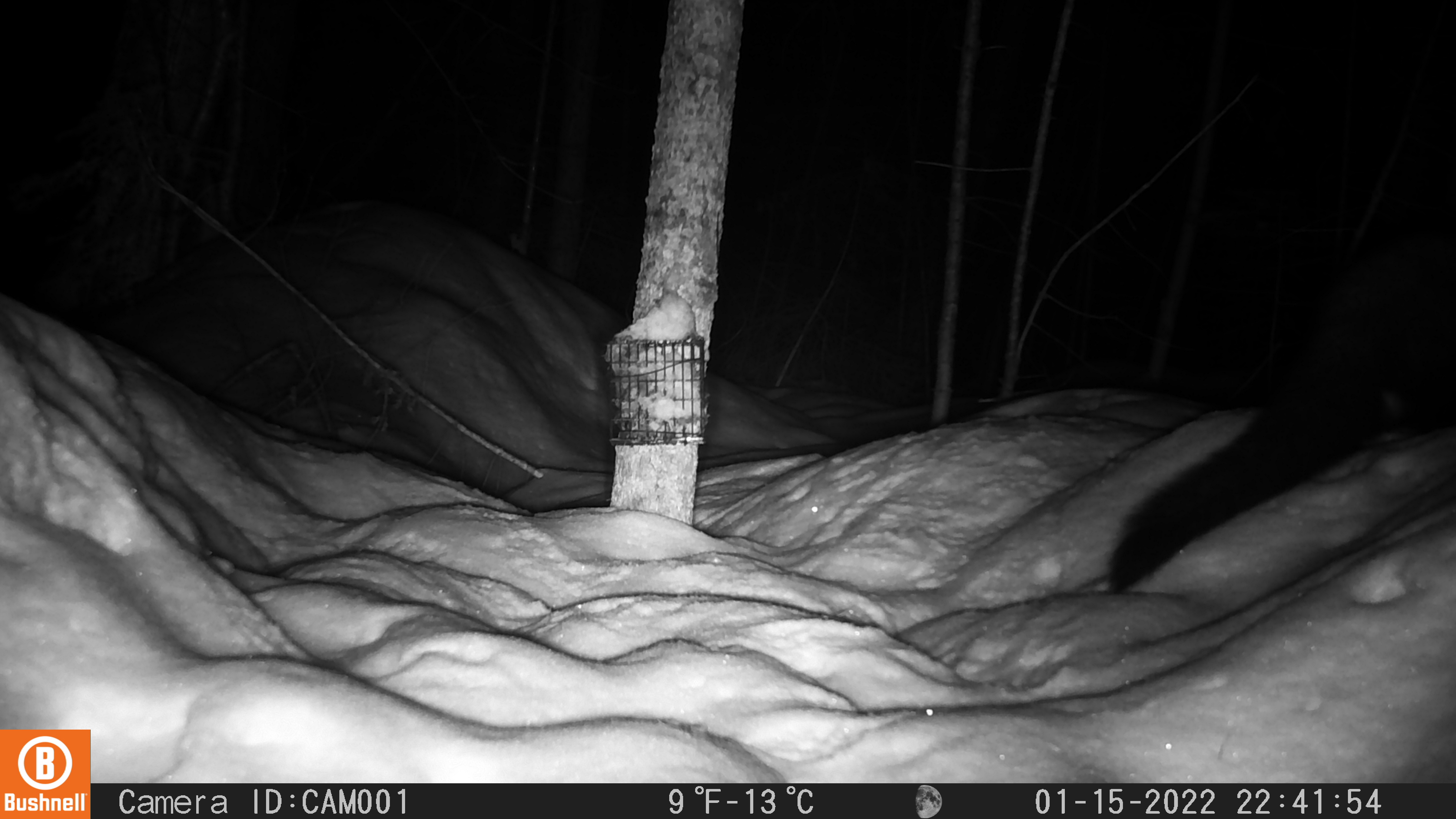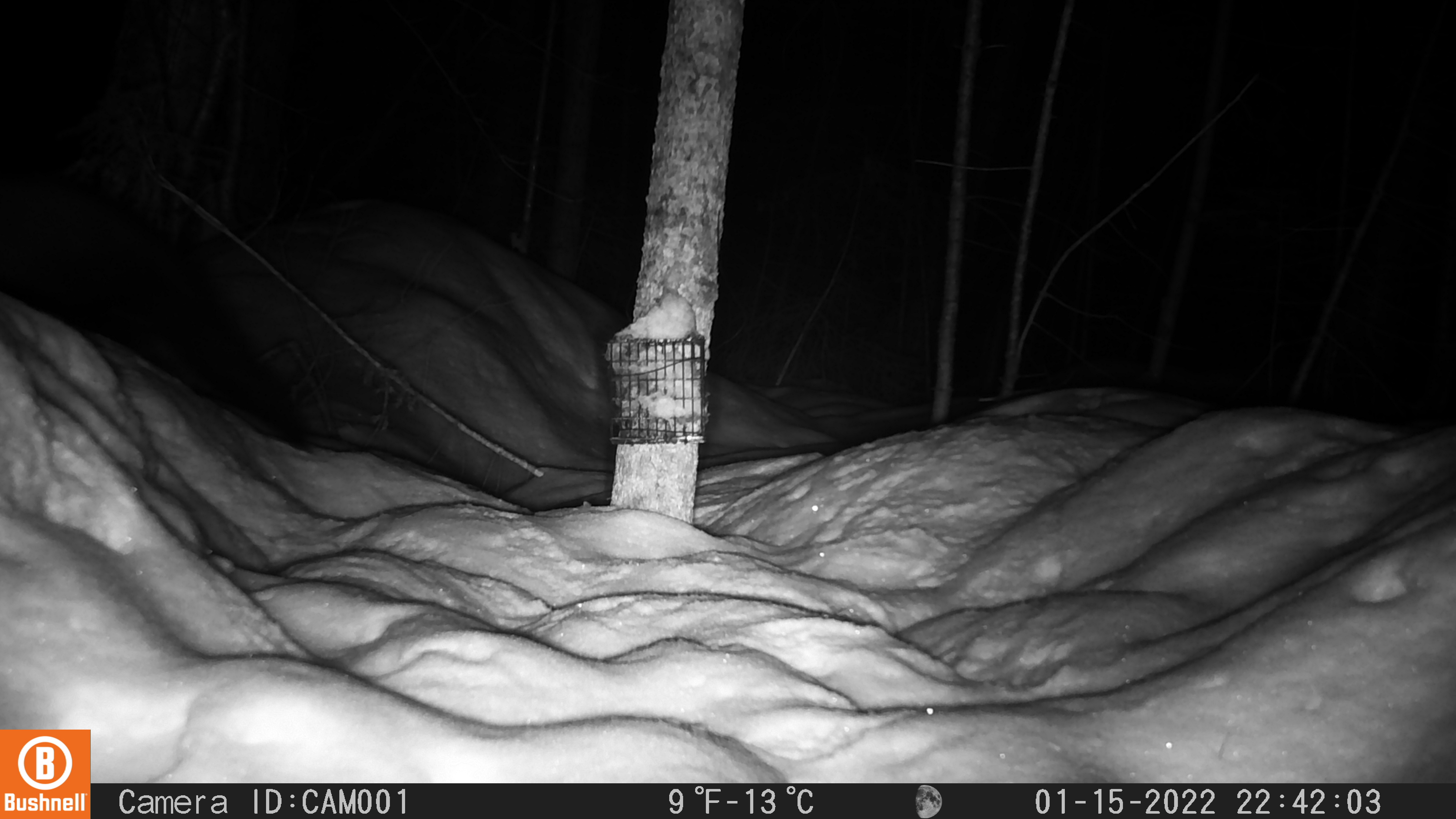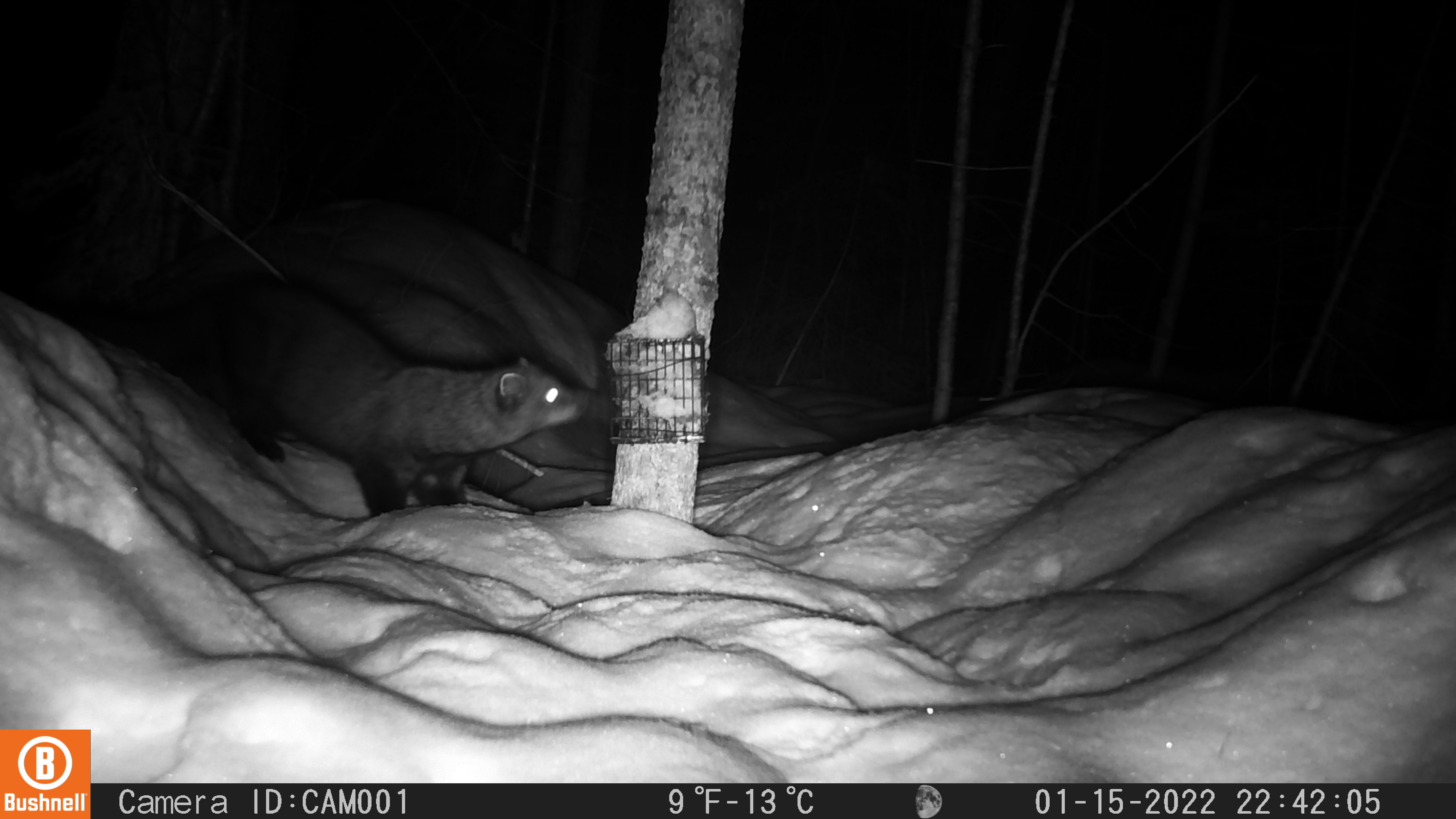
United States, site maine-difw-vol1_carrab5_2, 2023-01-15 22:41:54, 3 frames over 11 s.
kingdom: Animalia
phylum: Chordata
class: Mammalia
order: Carnivora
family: Mustelidae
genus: Pekania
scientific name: Pekania pennanti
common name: fisher